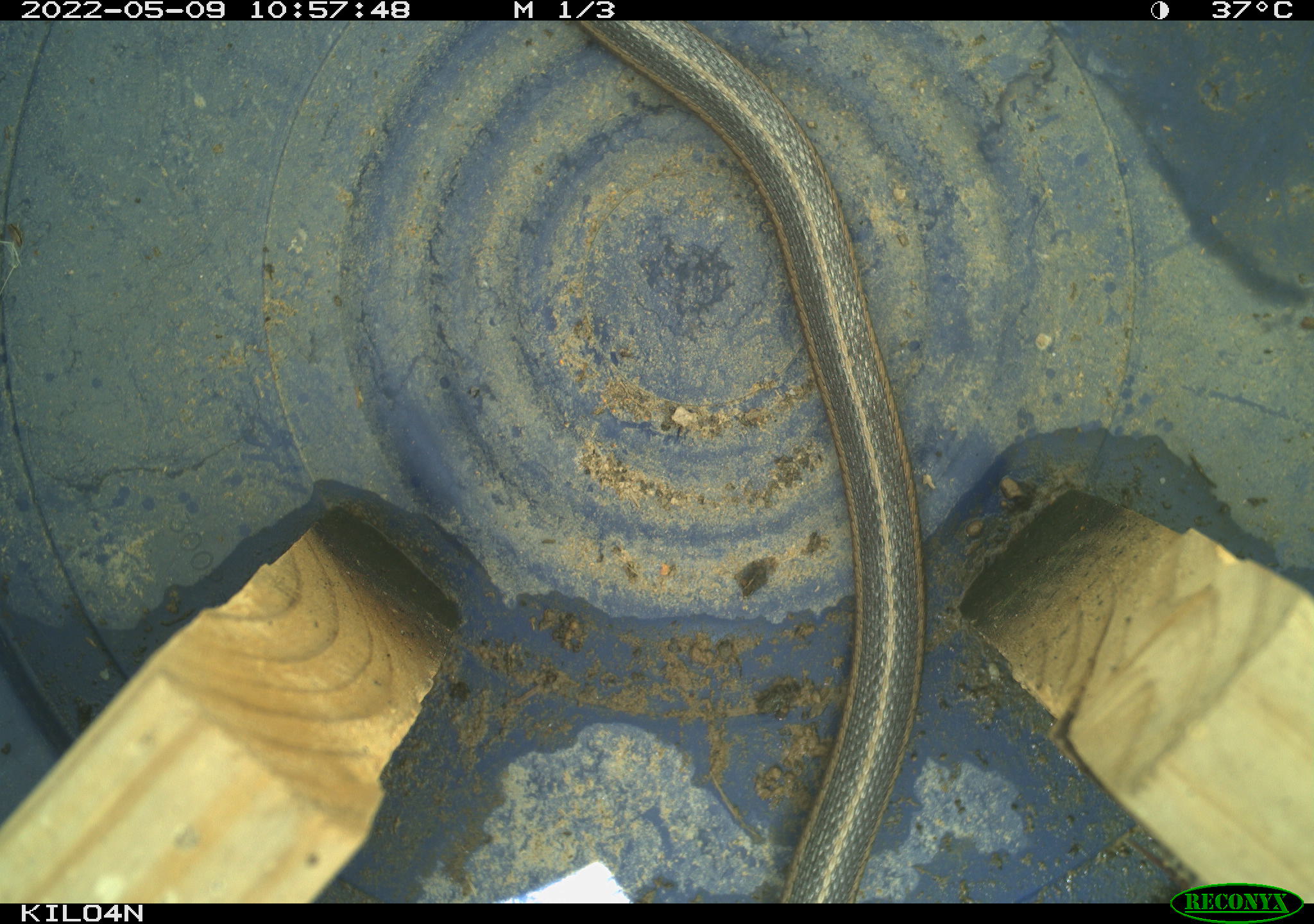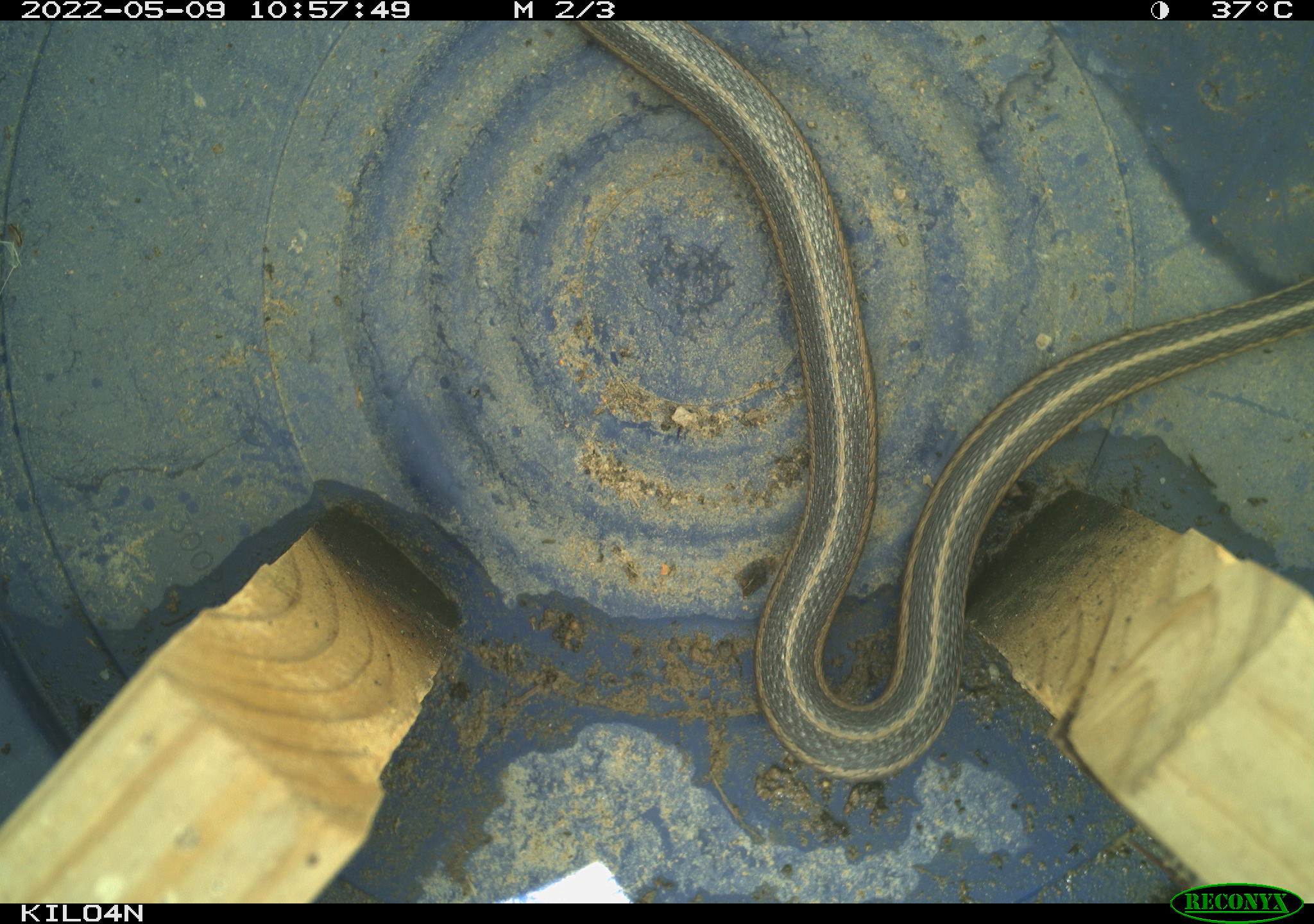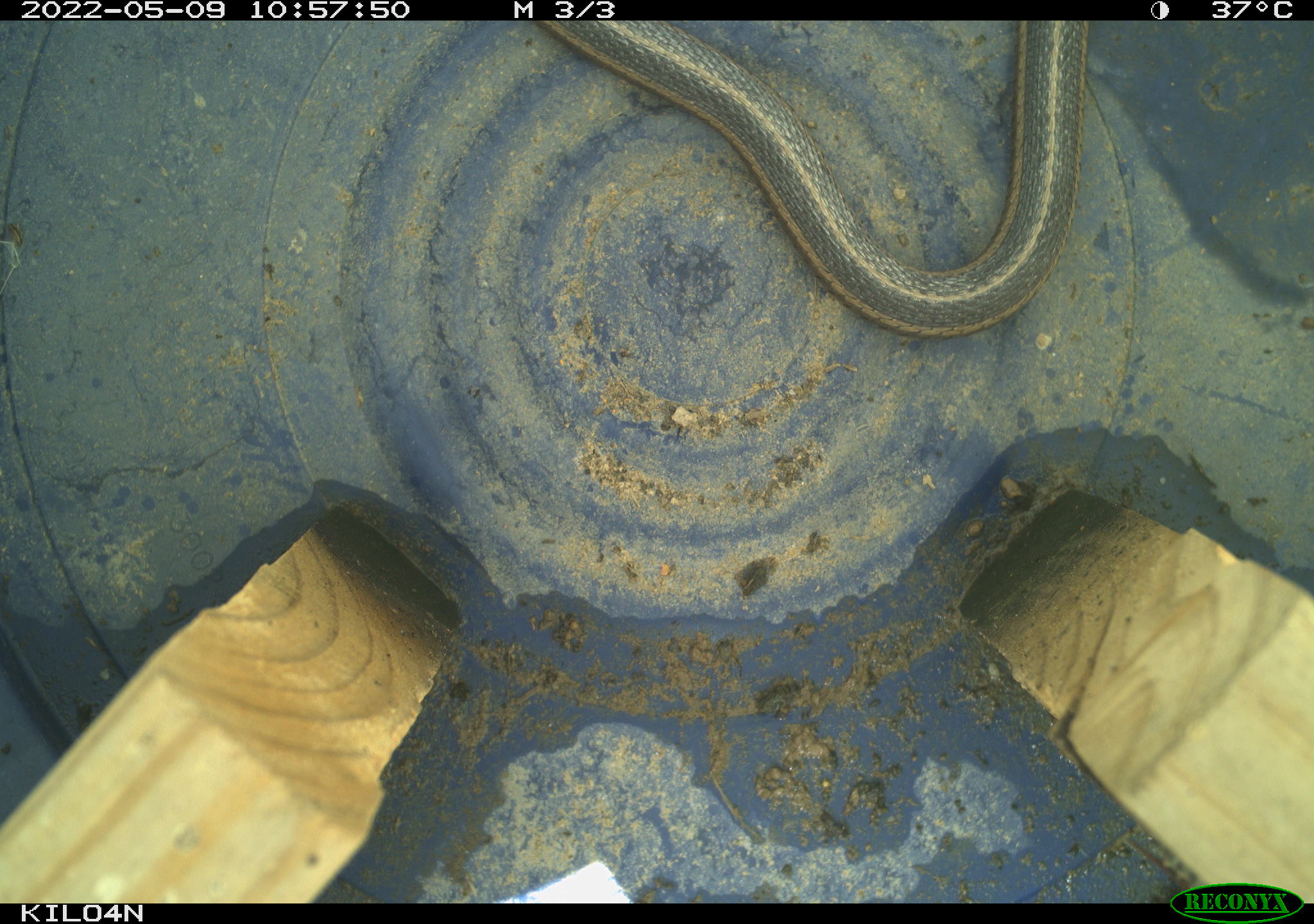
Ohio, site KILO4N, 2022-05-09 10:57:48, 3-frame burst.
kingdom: Animalia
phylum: Chordata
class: Reptilia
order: Squamata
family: Colubridae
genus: Thamnophis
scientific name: Thamnophis sirtalis sirtalis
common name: eastern gartersnake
Eastern gartersnake (Thamnophis sirtalis sirtalis).